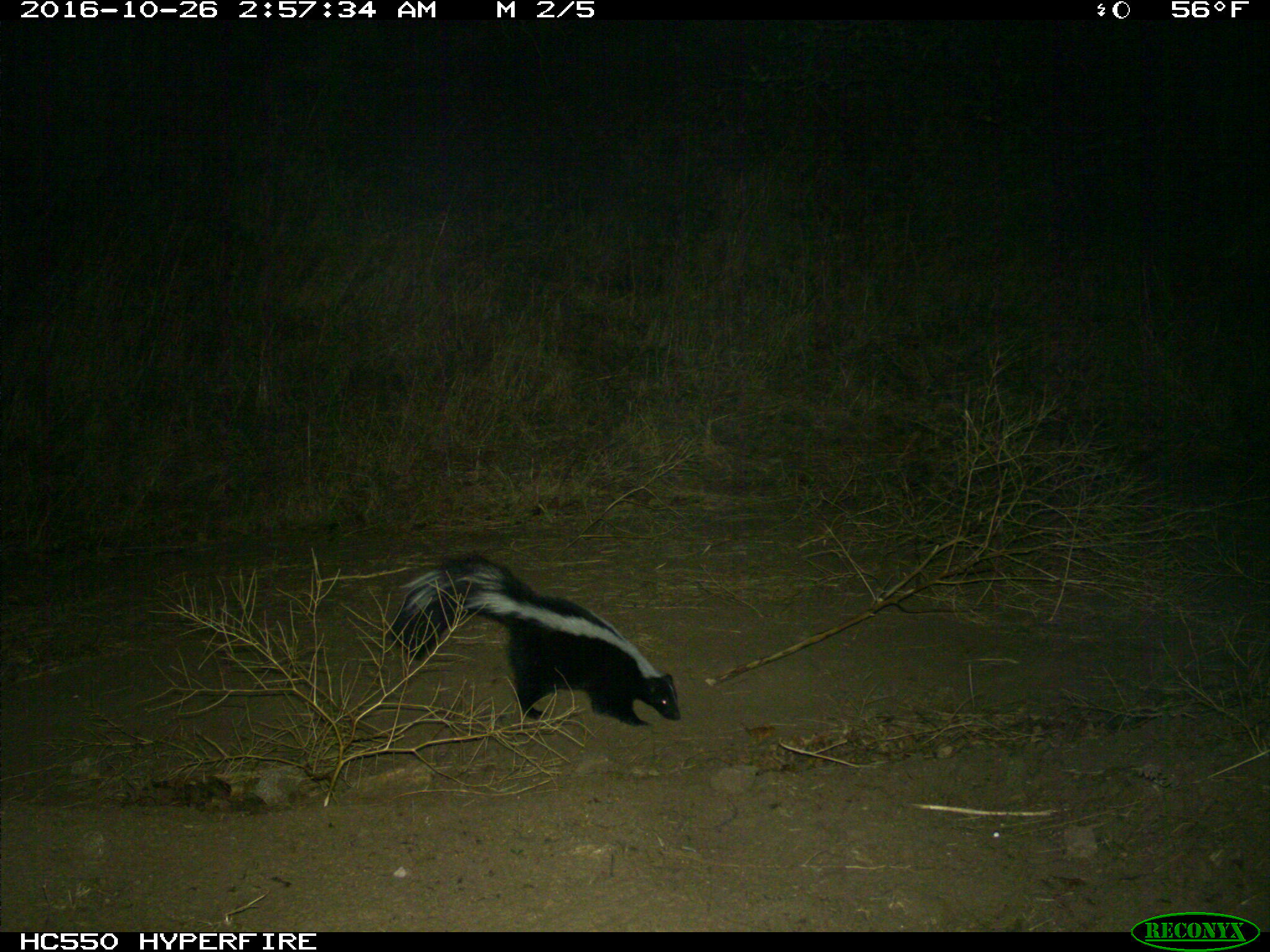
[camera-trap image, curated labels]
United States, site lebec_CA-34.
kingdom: Animalia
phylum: Chordata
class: Mammalia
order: Carnivora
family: Mephitidae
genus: Mephitis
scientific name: Mephitis mephitis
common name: striped skunk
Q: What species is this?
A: Mephitis mephitis (striped skunk).